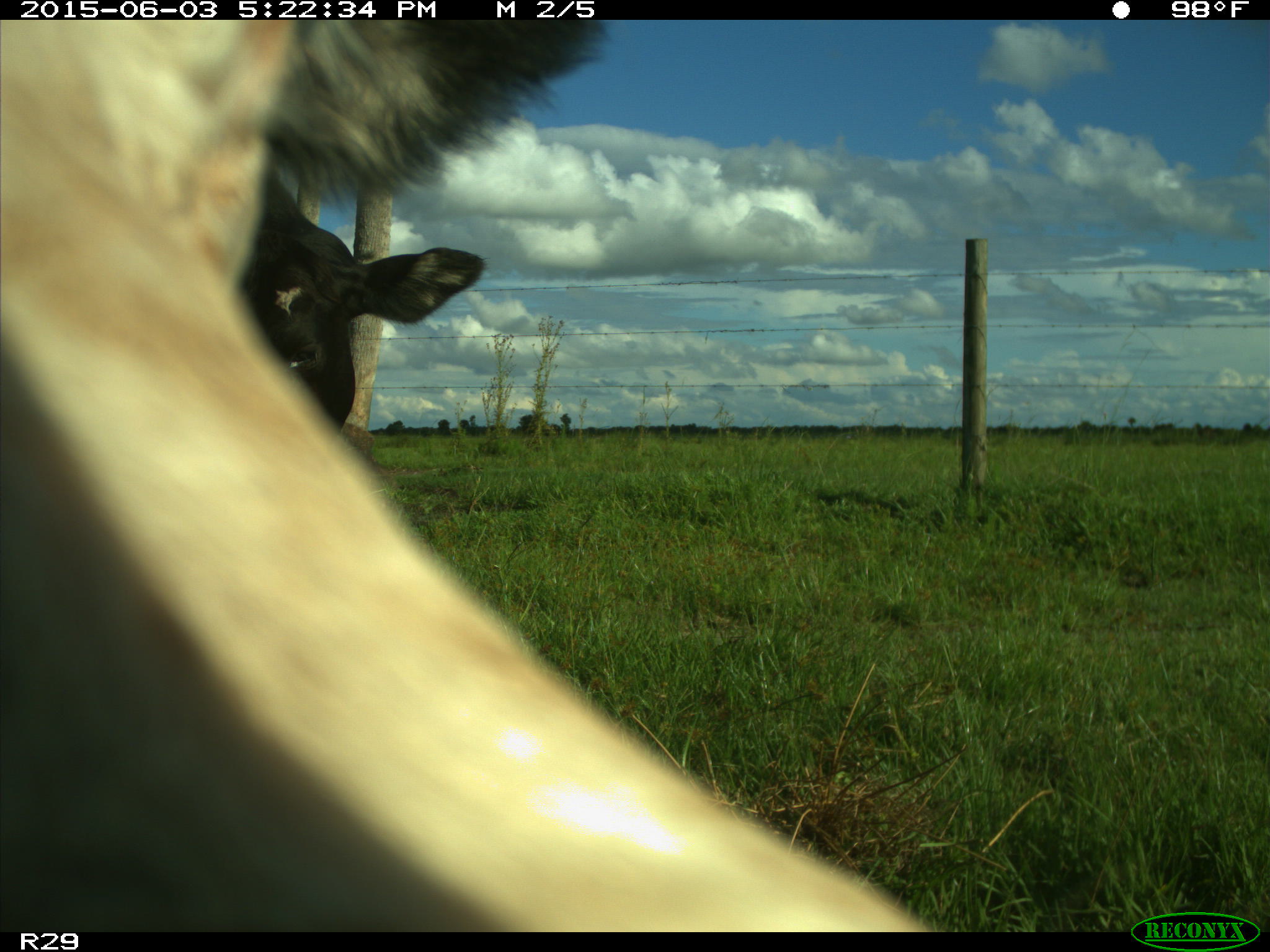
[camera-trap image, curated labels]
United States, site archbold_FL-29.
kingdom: Animalia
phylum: Chordata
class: Mammalia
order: Artiodactyla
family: Bovidae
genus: Bos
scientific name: Bos taurus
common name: domestic cow